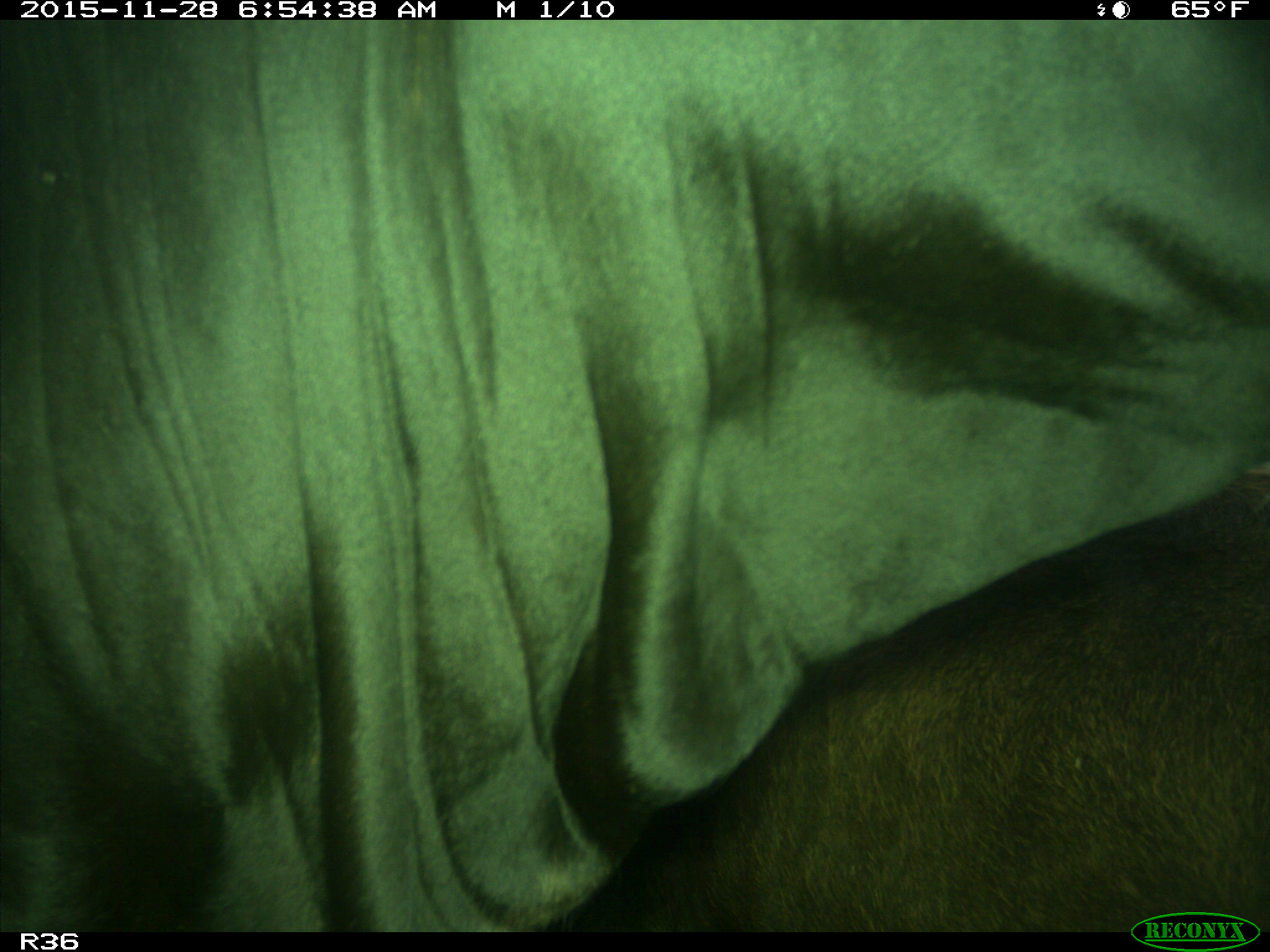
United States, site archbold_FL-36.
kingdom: Animalia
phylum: Chordata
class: Mammalia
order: Artiodactyla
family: Bovidae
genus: Bos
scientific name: Bos taurus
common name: domestic cow